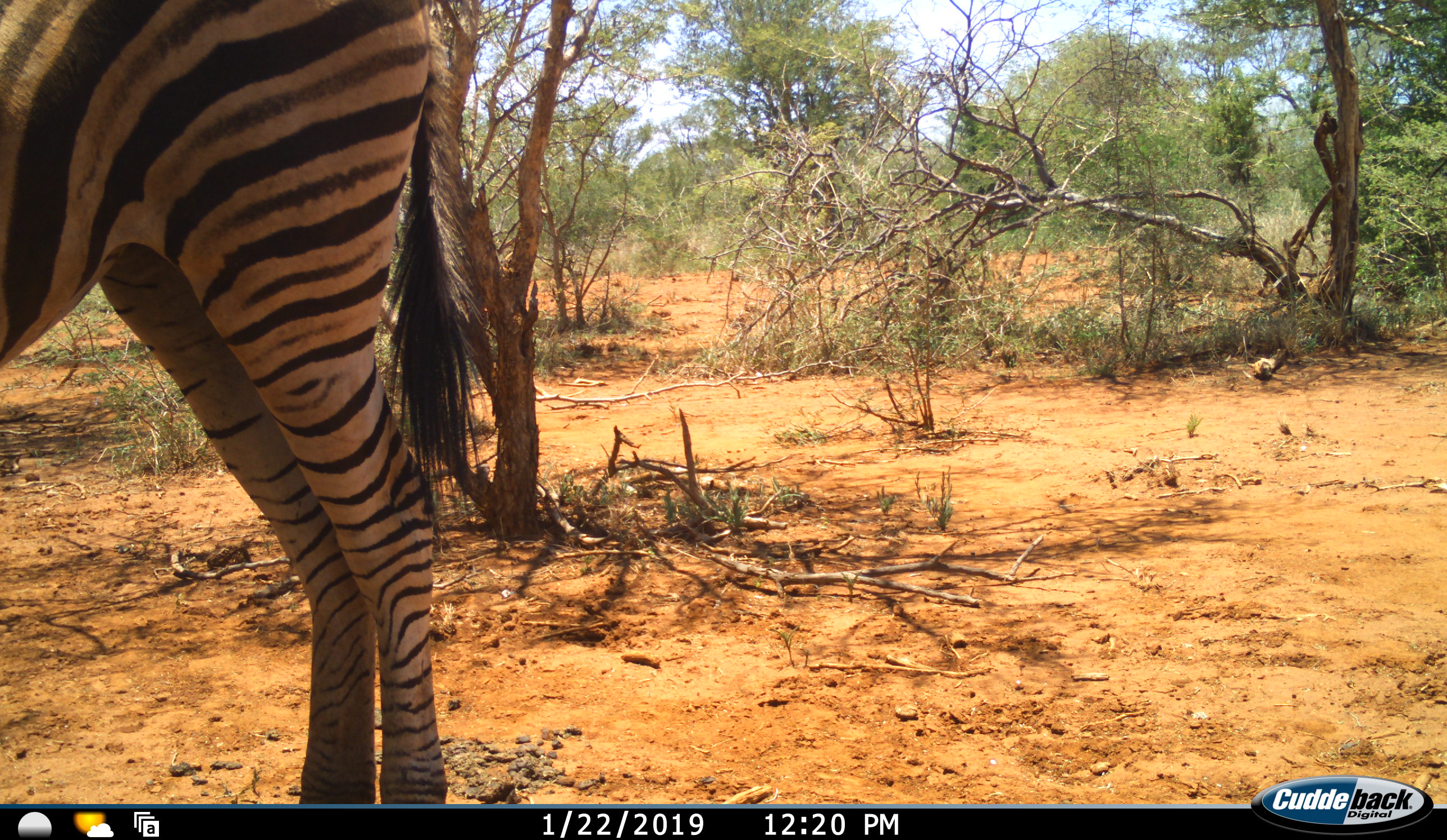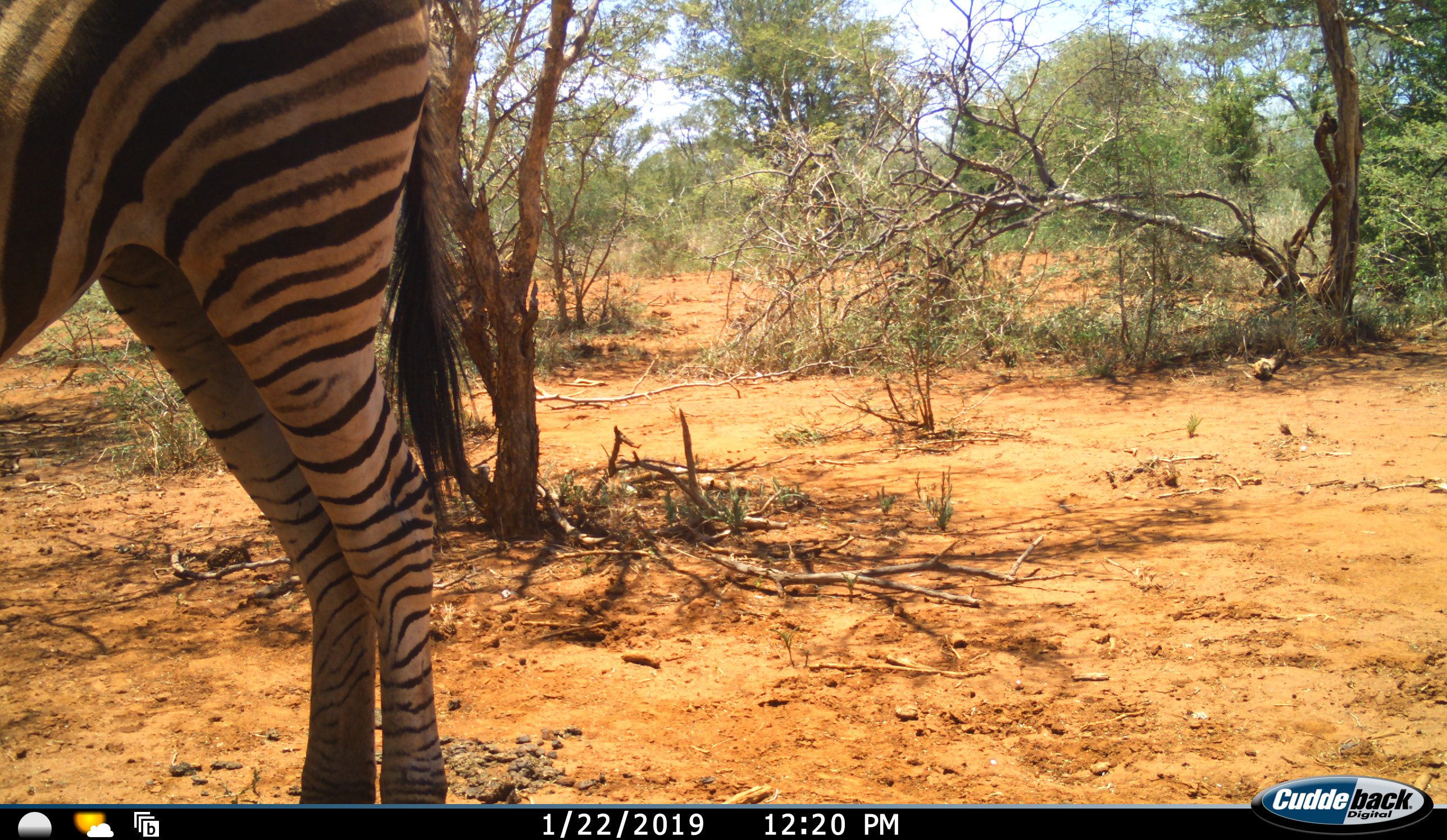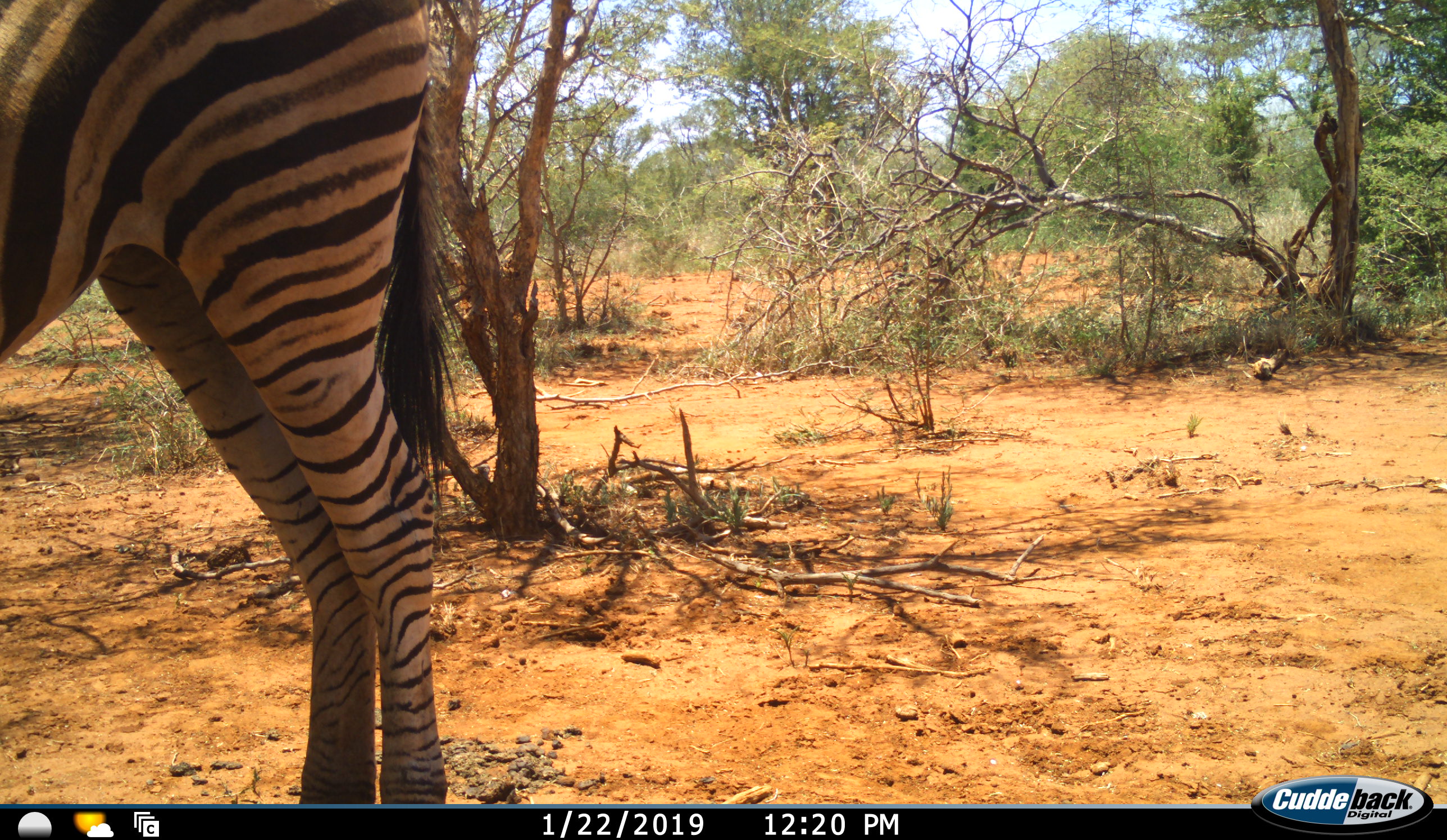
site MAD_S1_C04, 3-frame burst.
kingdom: Animalia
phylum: Chordata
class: Mammalia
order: Perissodactyla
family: Equidae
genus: Equus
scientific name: Equus quagga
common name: plains zebra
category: zebraplains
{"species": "zebraplains (plains zebra) (Equus quagga)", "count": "1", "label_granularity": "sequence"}